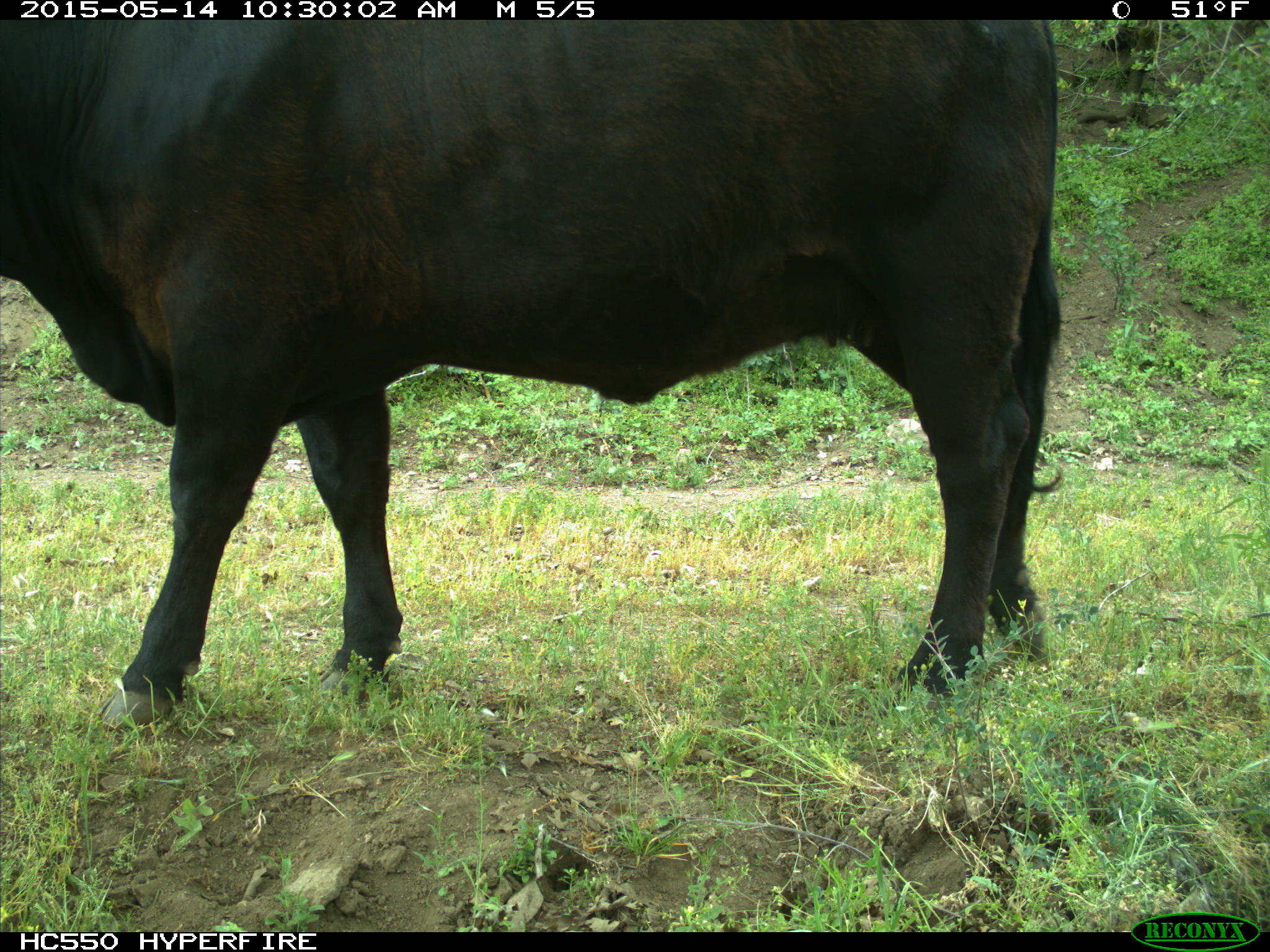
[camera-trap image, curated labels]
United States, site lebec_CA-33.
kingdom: Animalia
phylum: Chordata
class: Mammalia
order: Artiodactyla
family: Bovidae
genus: Bos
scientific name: Bos taurus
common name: domestic cow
Bos taurus (domestic cow).